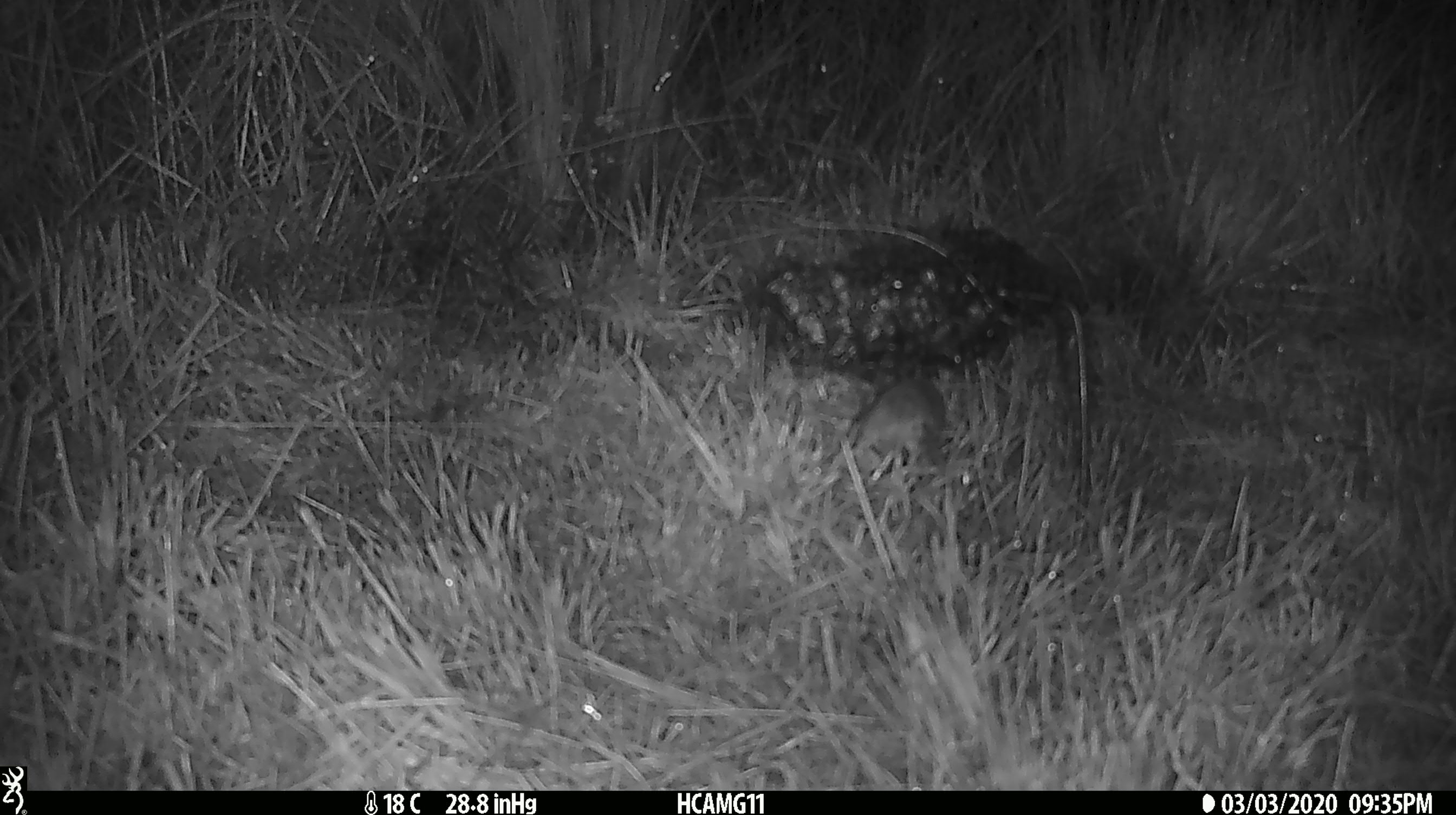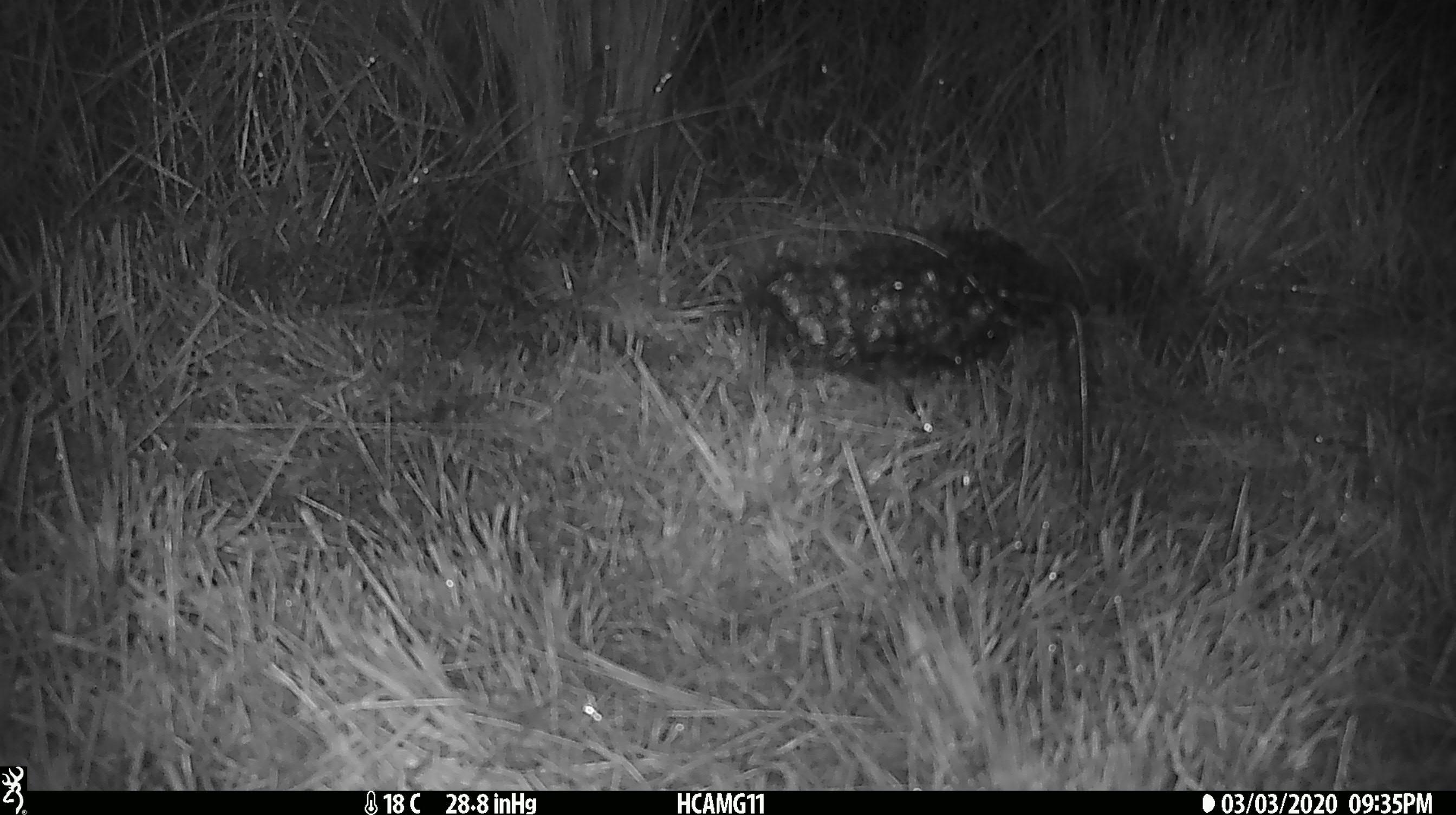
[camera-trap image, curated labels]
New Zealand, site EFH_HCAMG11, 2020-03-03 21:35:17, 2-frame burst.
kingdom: Animalia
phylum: Chordata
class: Mammalia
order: Rodentia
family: Muridae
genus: Mus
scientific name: Mus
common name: mouse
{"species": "mouse (Mus)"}